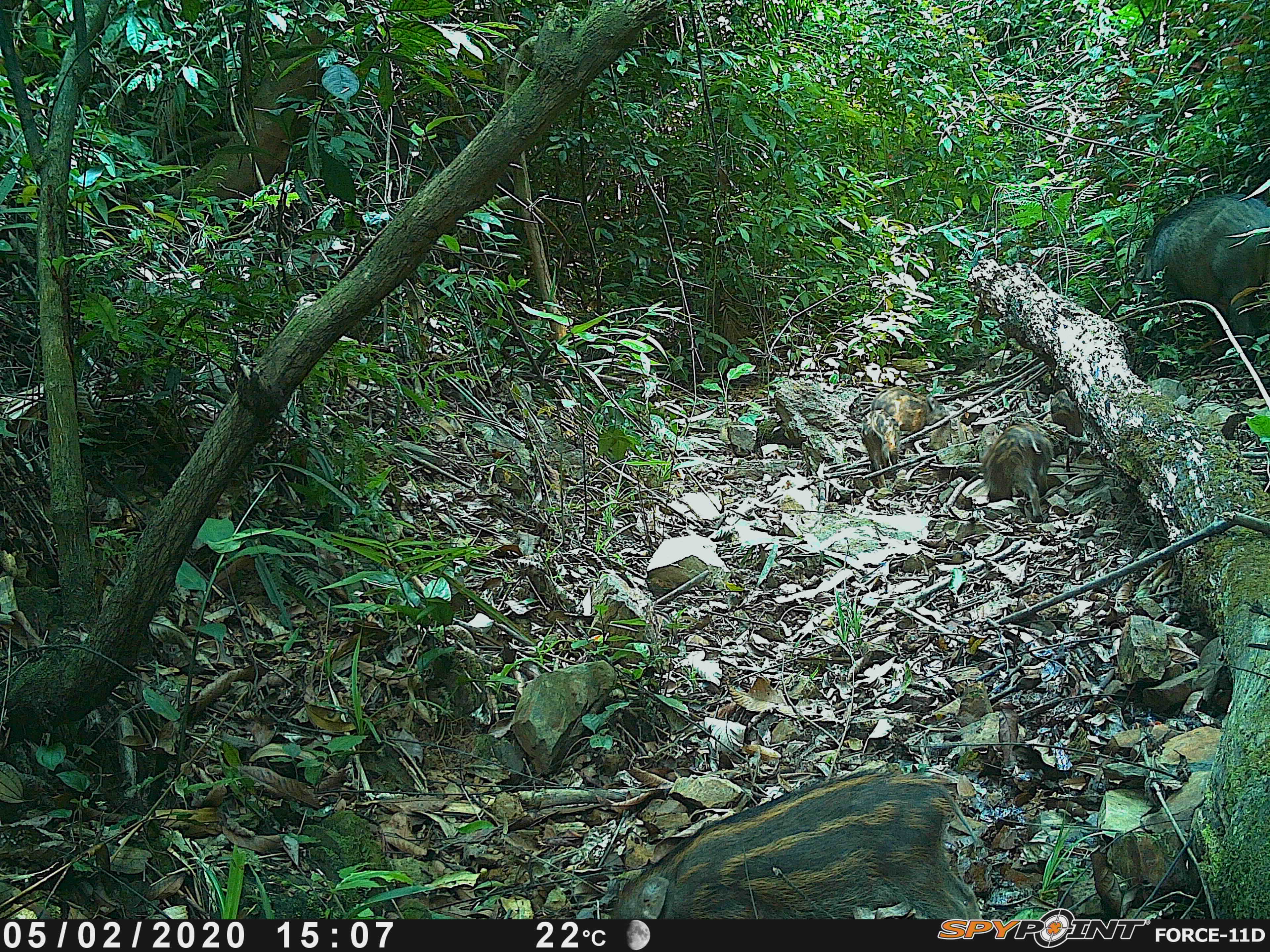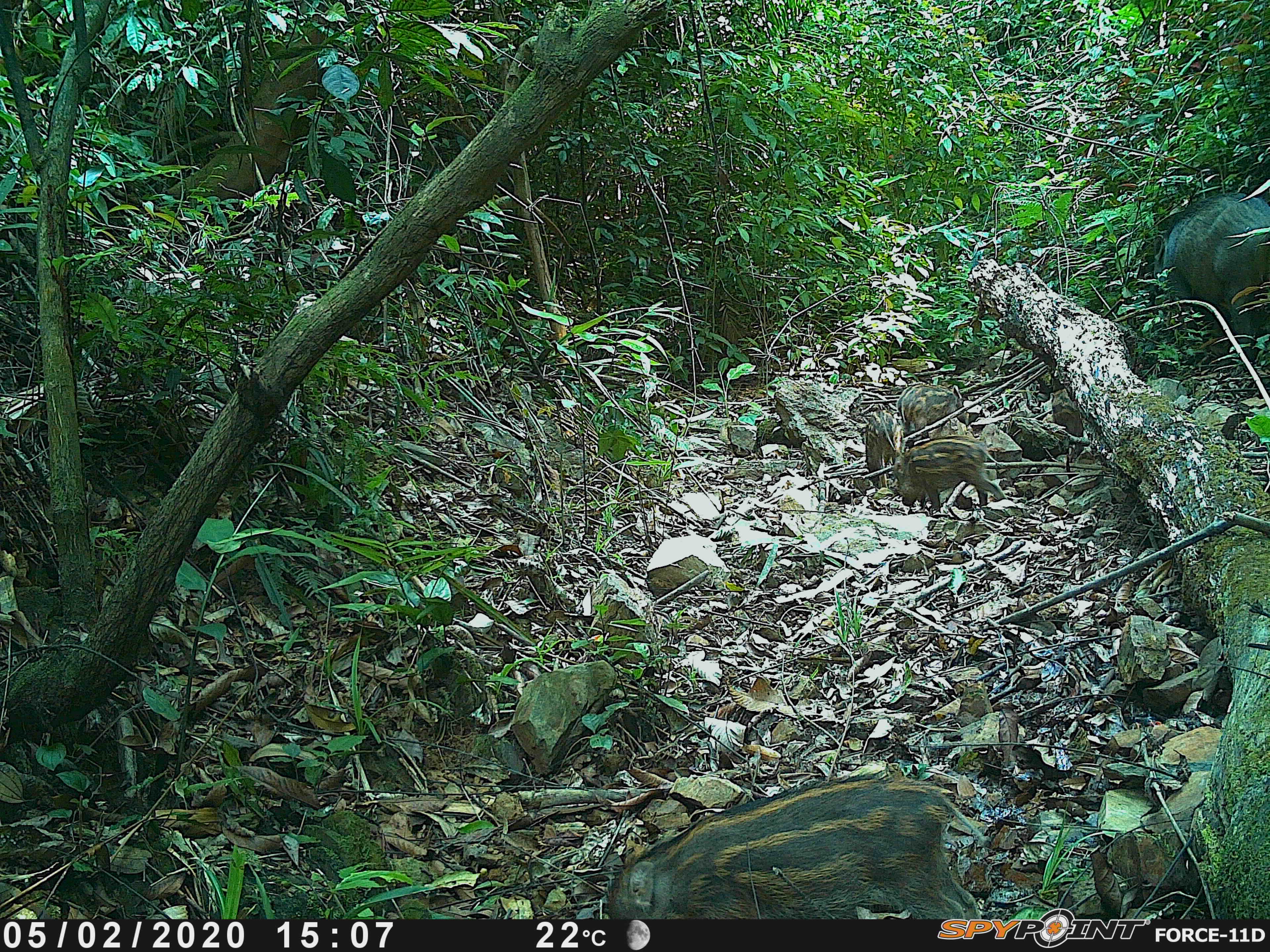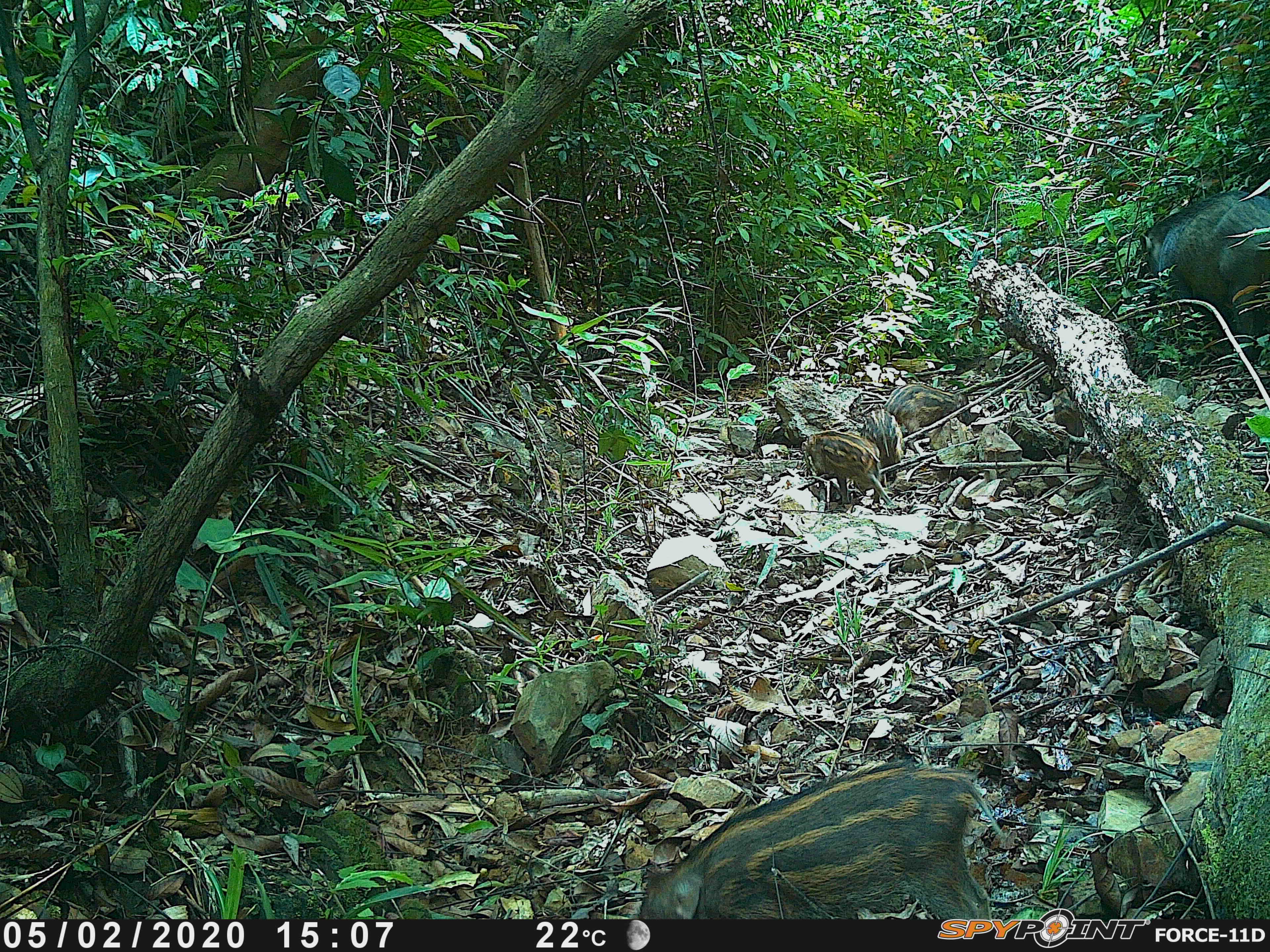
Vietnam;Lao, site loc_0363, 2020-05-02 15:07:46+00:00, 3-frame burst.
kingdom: Animalia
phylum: Chordata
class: Mammalia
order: Artiodactyla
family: Suidae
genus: Sus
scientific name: Sus scrofa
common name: eurasian wild pig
Eurasian wild pig (Sus scrofa). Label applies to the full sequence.